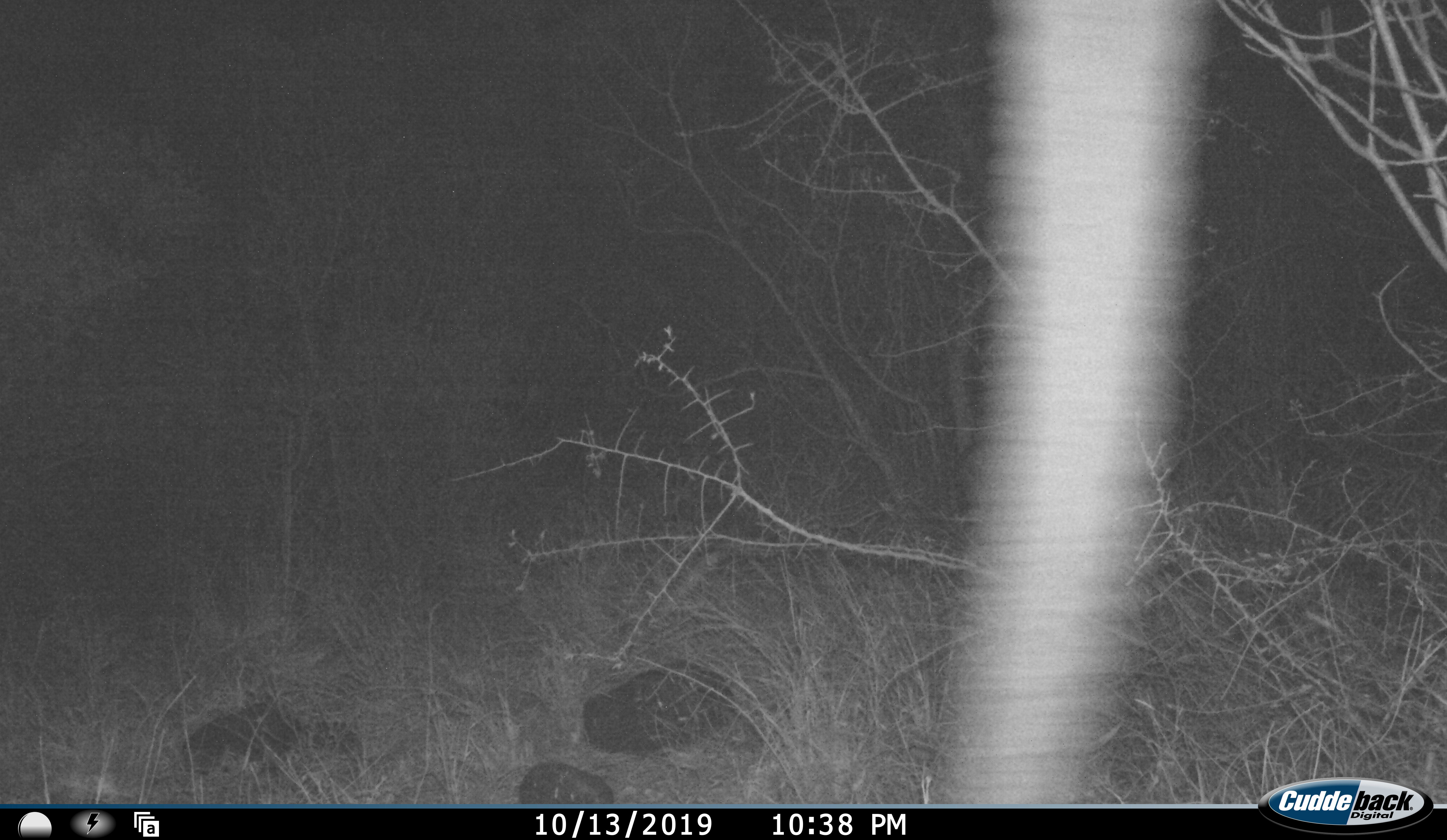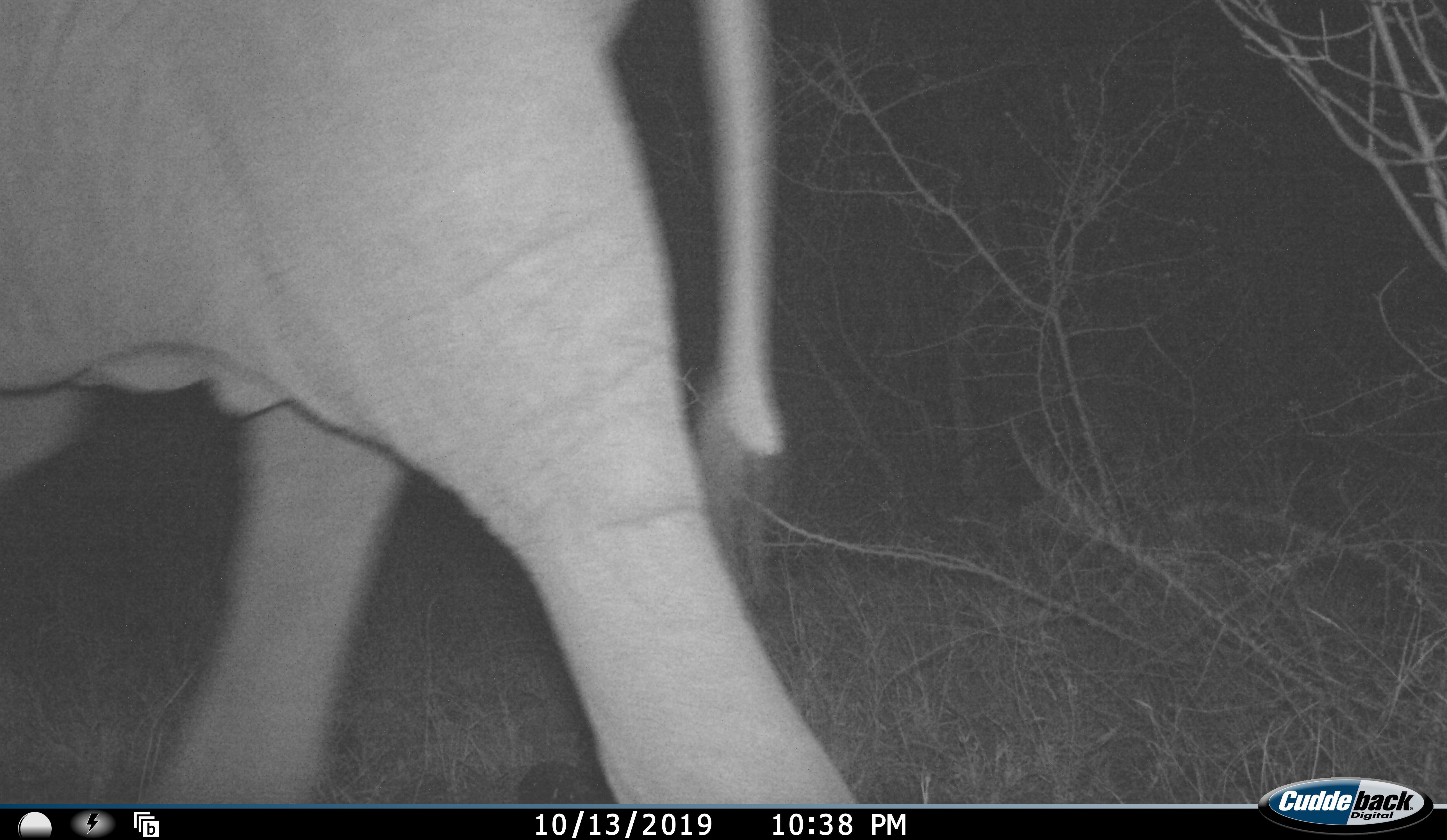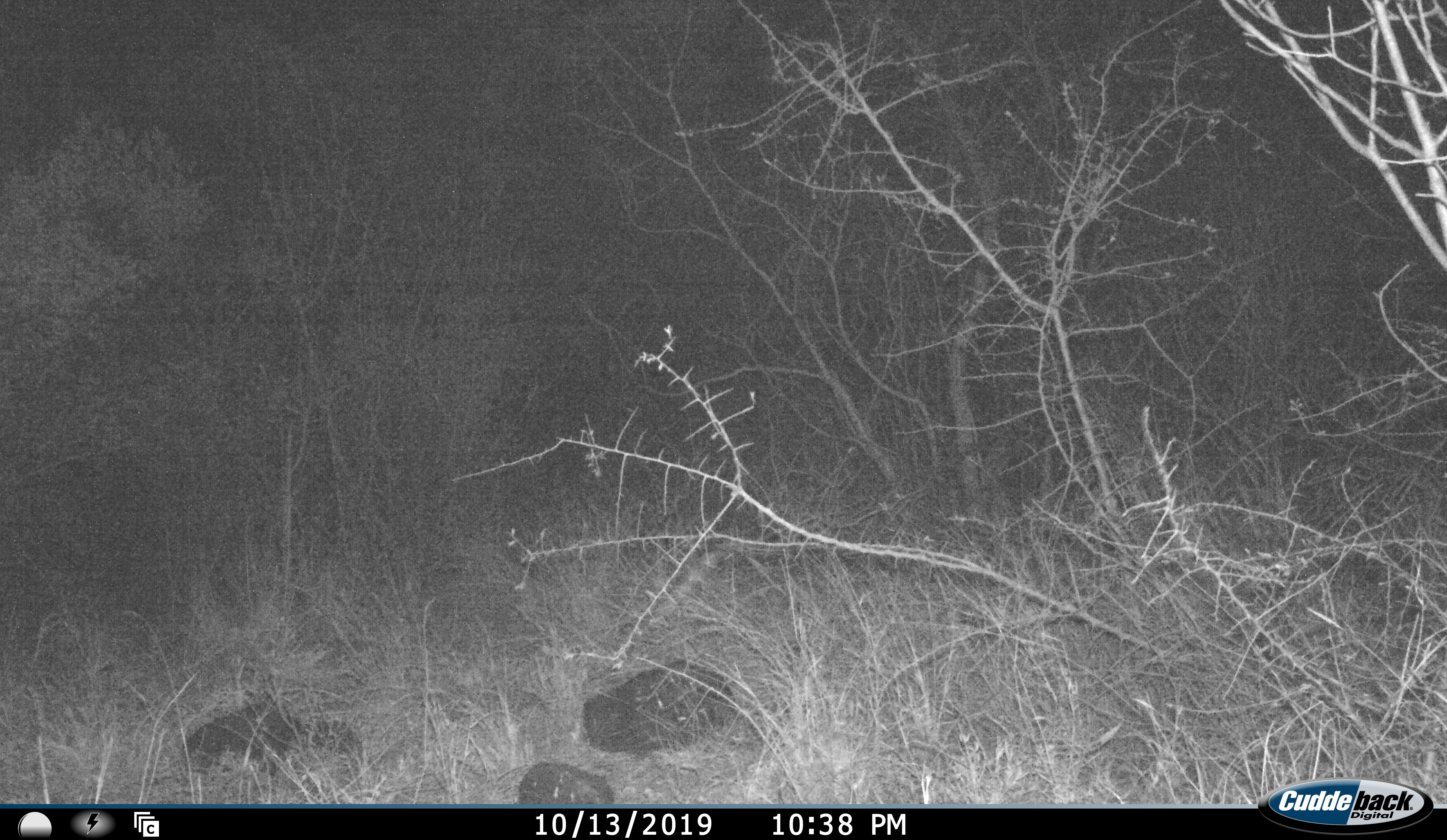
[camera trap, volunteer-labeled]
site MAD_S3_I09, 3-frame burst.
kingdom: Animalia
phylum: Chordata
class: Mammalia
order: Proboscidea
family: Elephantidae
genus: Loxodonta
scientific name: Loxodonta africana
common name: african bush elephant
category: elephant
Elephant (african bush elephant) (Loxodonta africana), count 1. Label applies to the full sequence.